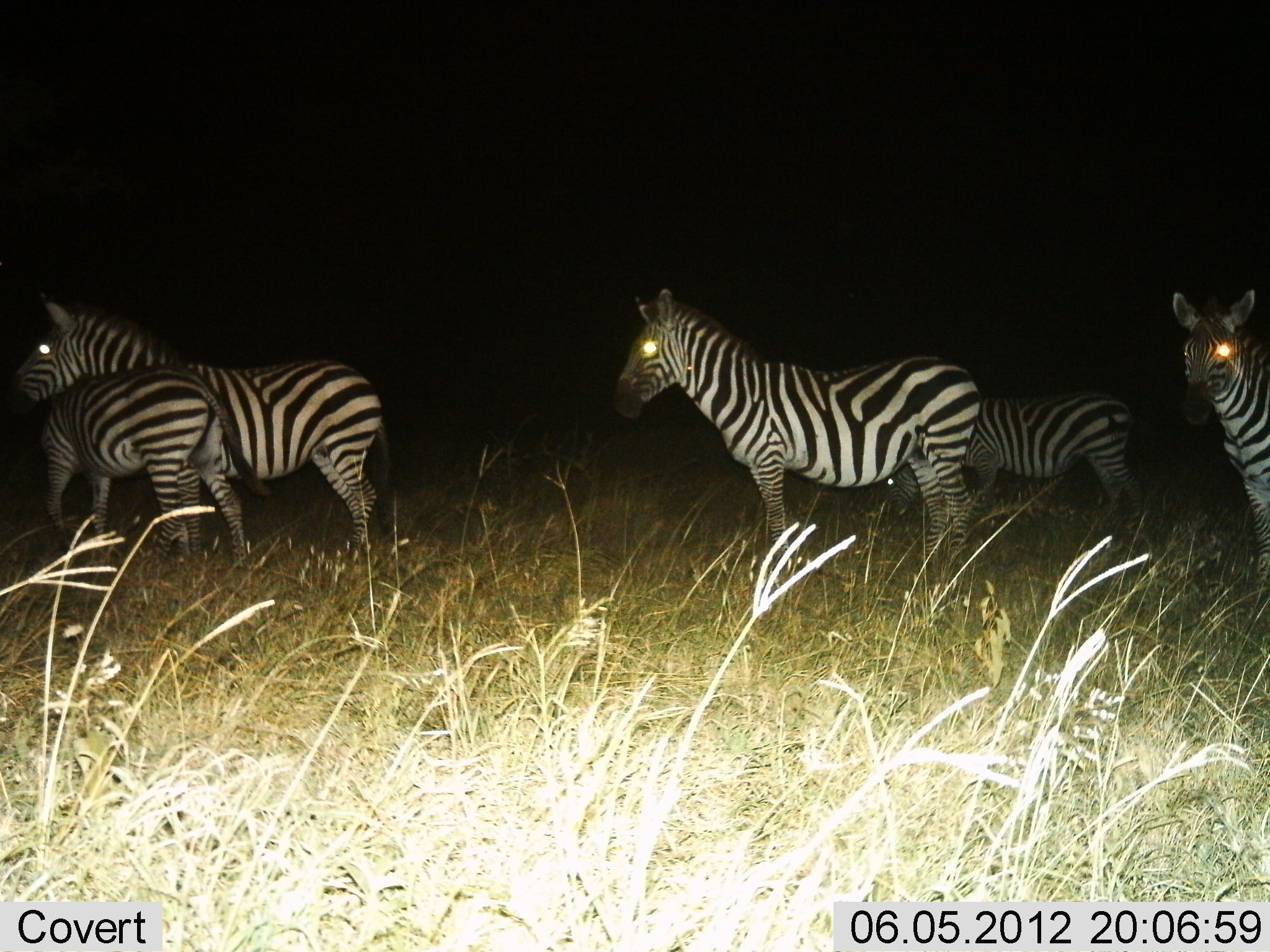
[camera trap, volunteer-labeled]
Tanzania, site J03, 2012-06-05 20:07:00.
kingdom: Animalia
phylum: Chordata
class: Mammalia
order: Perissodactyla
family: Equidae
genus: Equus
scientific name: Equus quagga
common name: plains zebra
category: zebra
Zebra (plains zebra) (Equus quagga), count 5. Behavior (volunteer vote fractions): standing 100%, resting 0%, moving 20%, interacting 10%. Young present (vote fraction): 10%. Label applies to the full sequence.